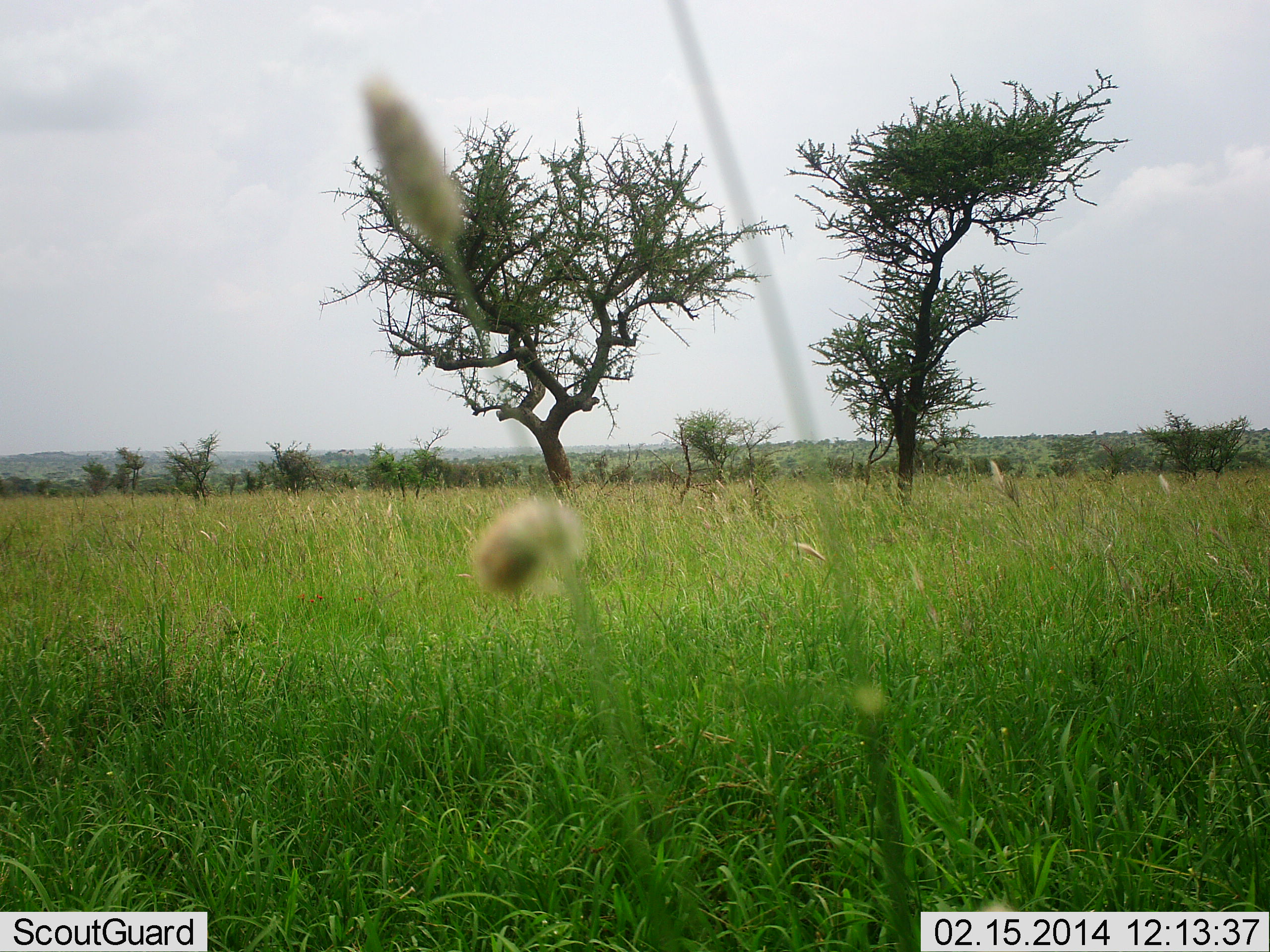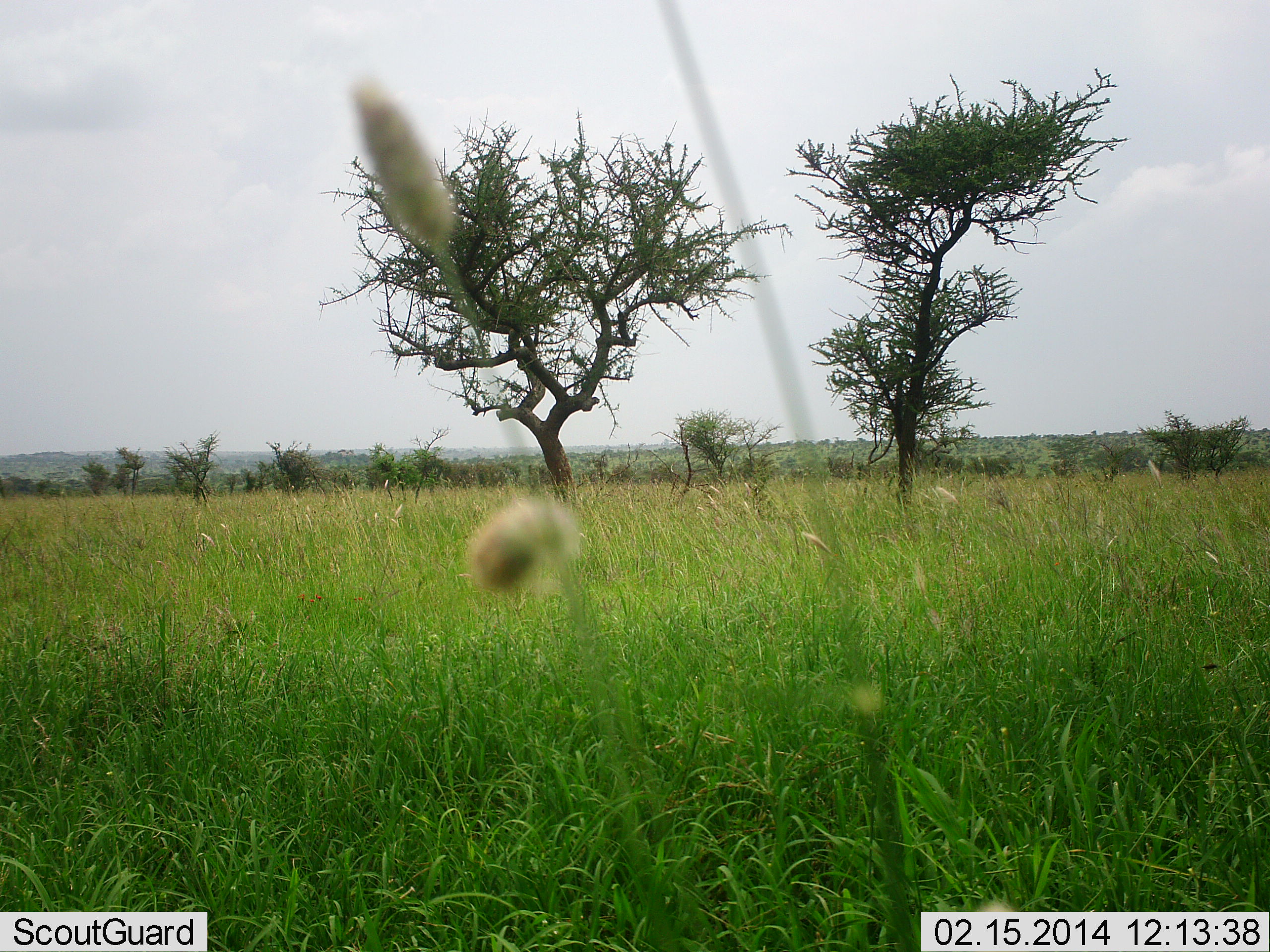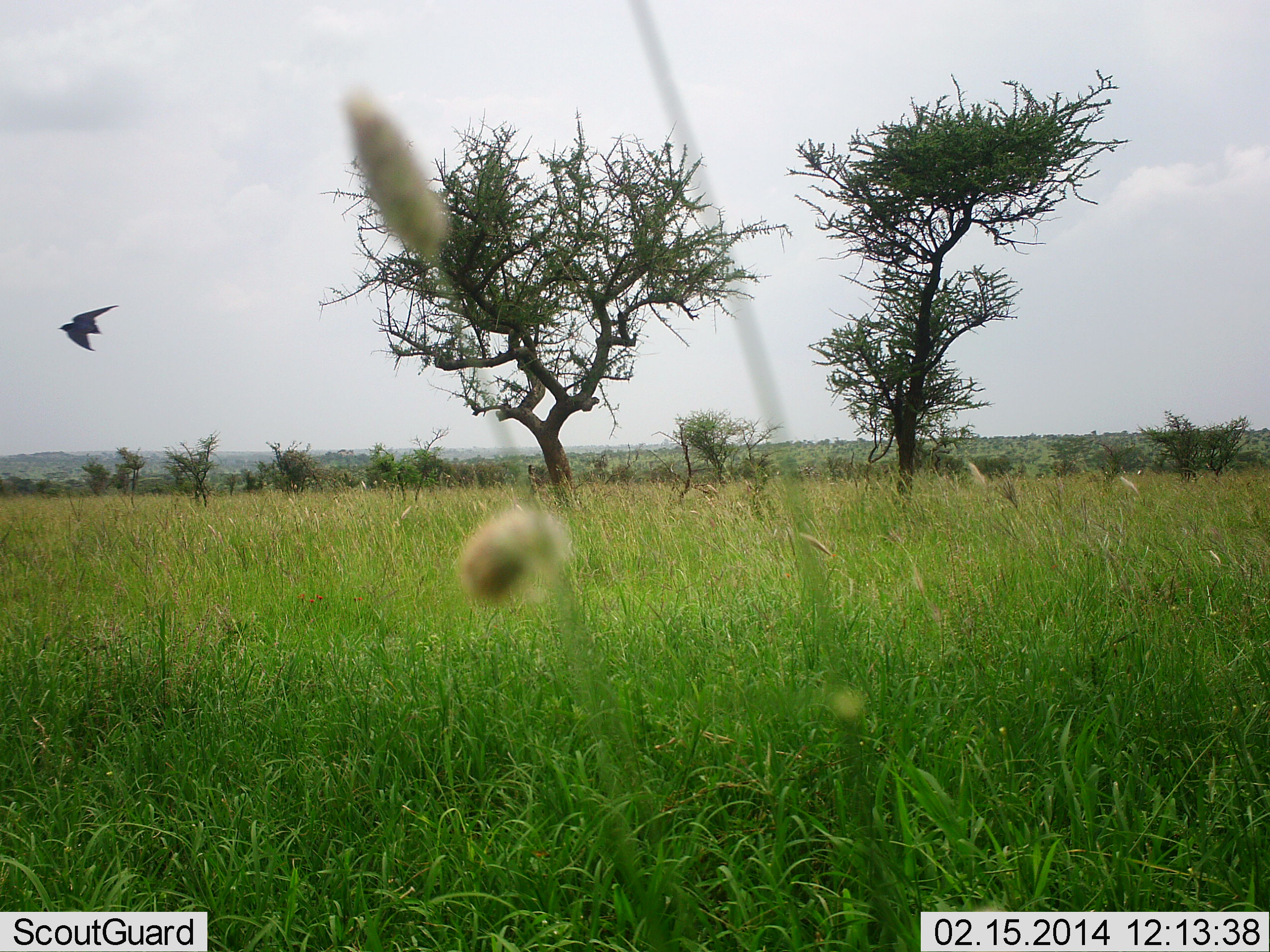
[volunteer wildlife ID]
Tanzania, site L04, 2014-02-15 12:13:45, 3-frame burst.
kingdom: Animalia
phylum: Chordata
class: Aves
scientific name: Aves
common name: bird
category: otherbird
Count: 1.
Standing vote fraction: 0%.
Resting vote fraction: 0%.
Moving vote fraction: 100%.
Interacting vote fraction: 0%.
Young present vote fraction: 0%.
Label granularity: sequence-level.